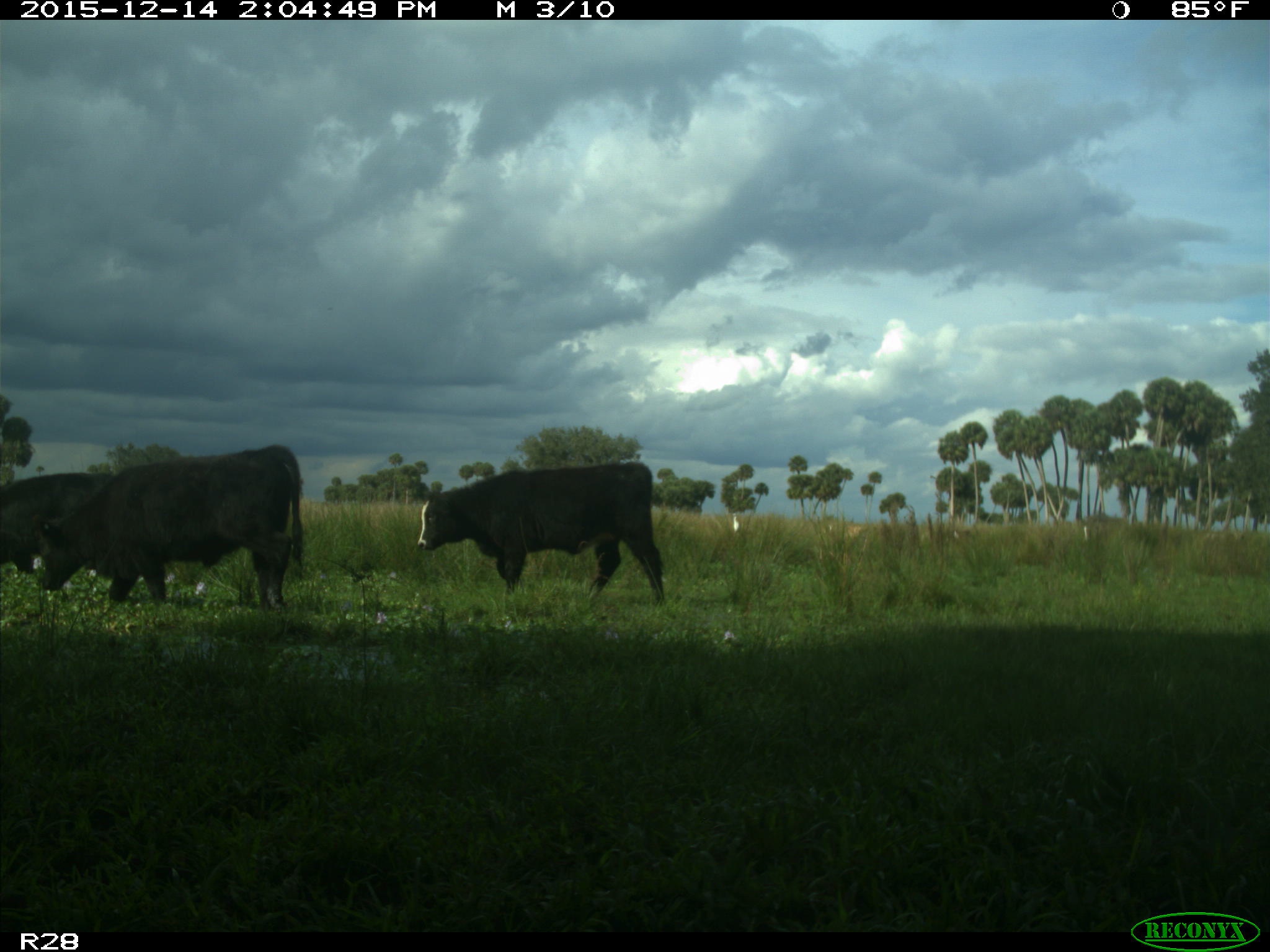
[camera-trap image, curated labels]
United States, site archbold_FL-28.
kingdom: Animalia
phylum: Chordata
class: Mammalia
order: Artiodactyla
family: Bovidae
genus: Bos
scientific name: Bos taurus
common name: domestic cow